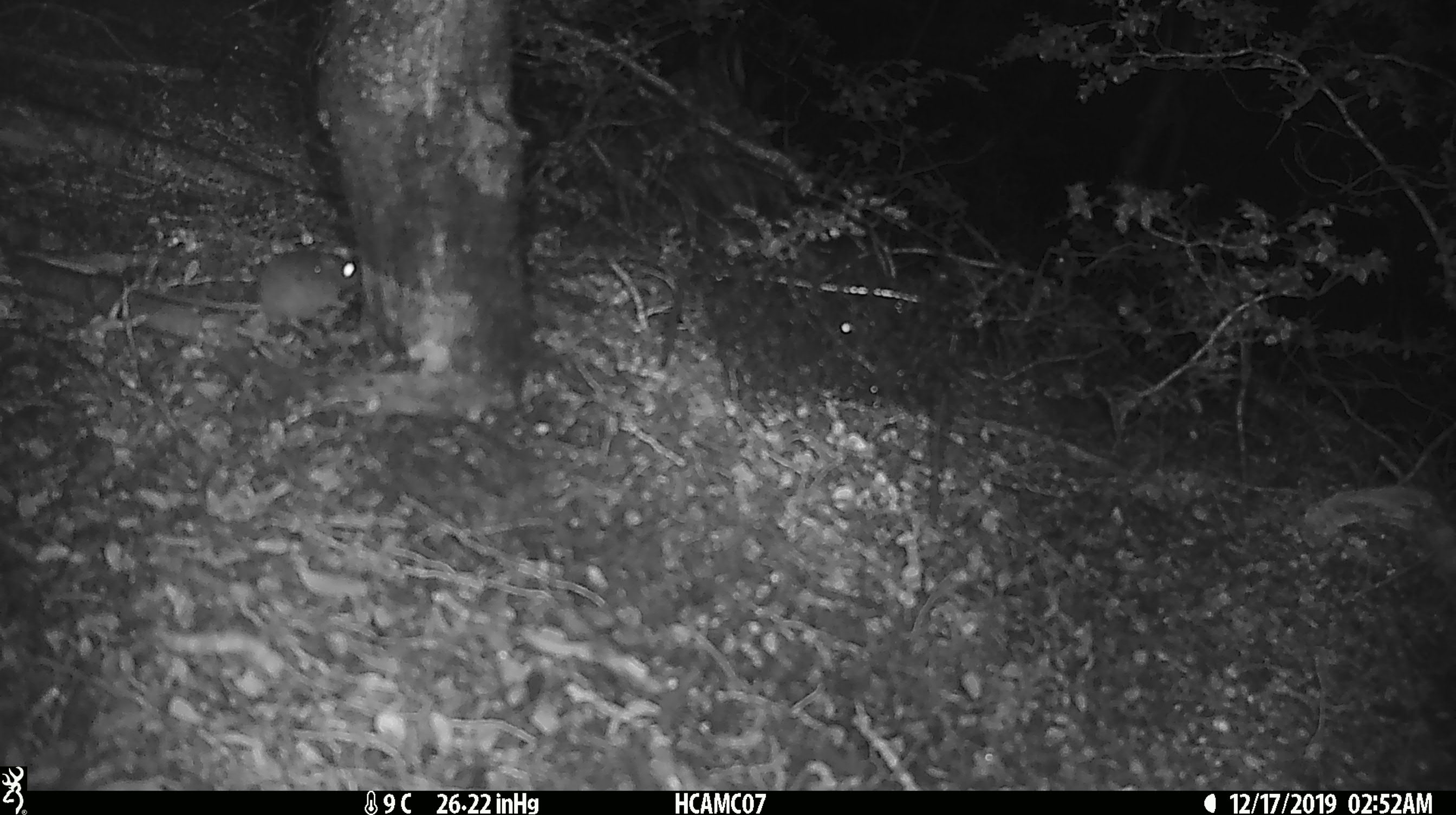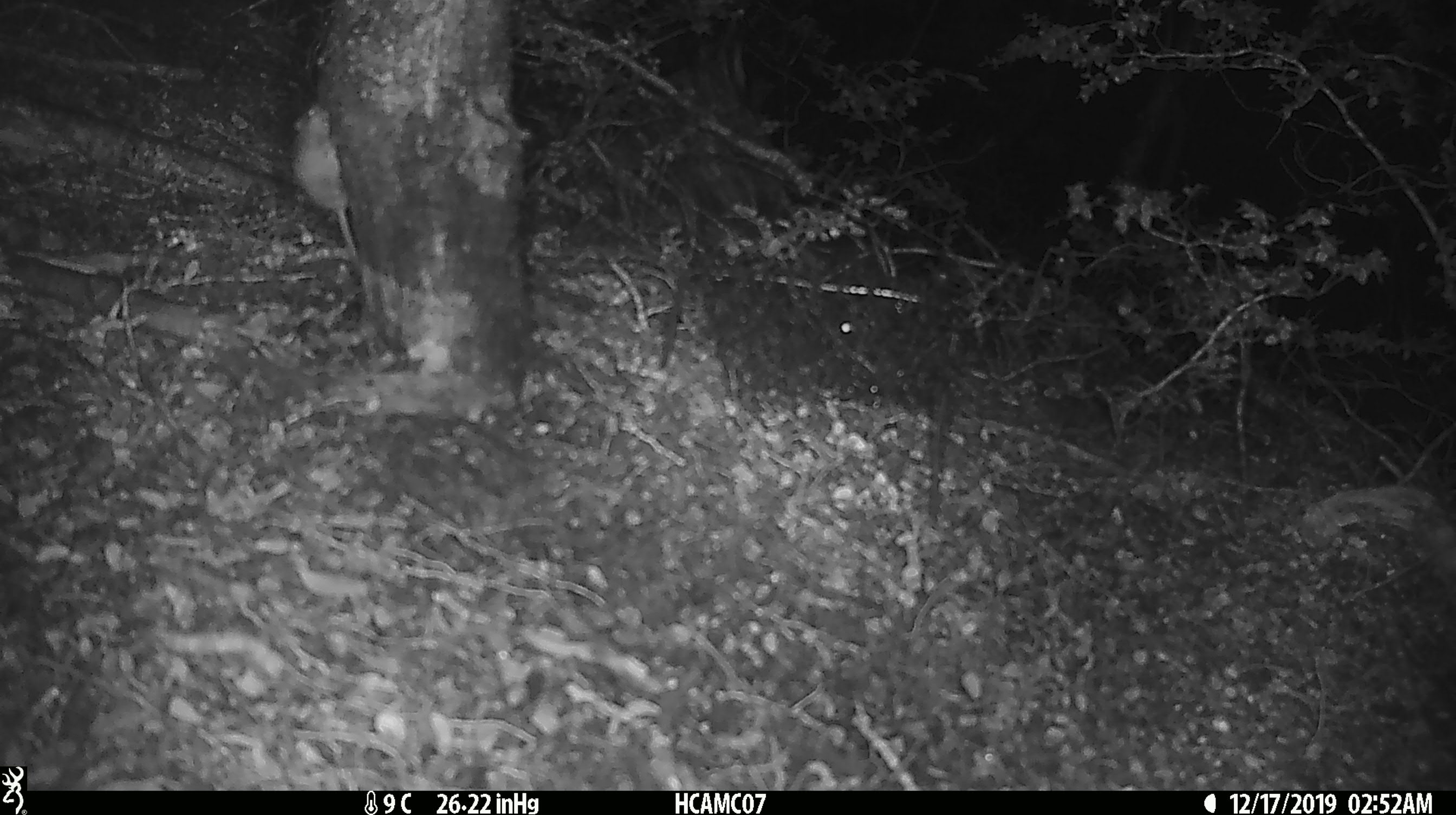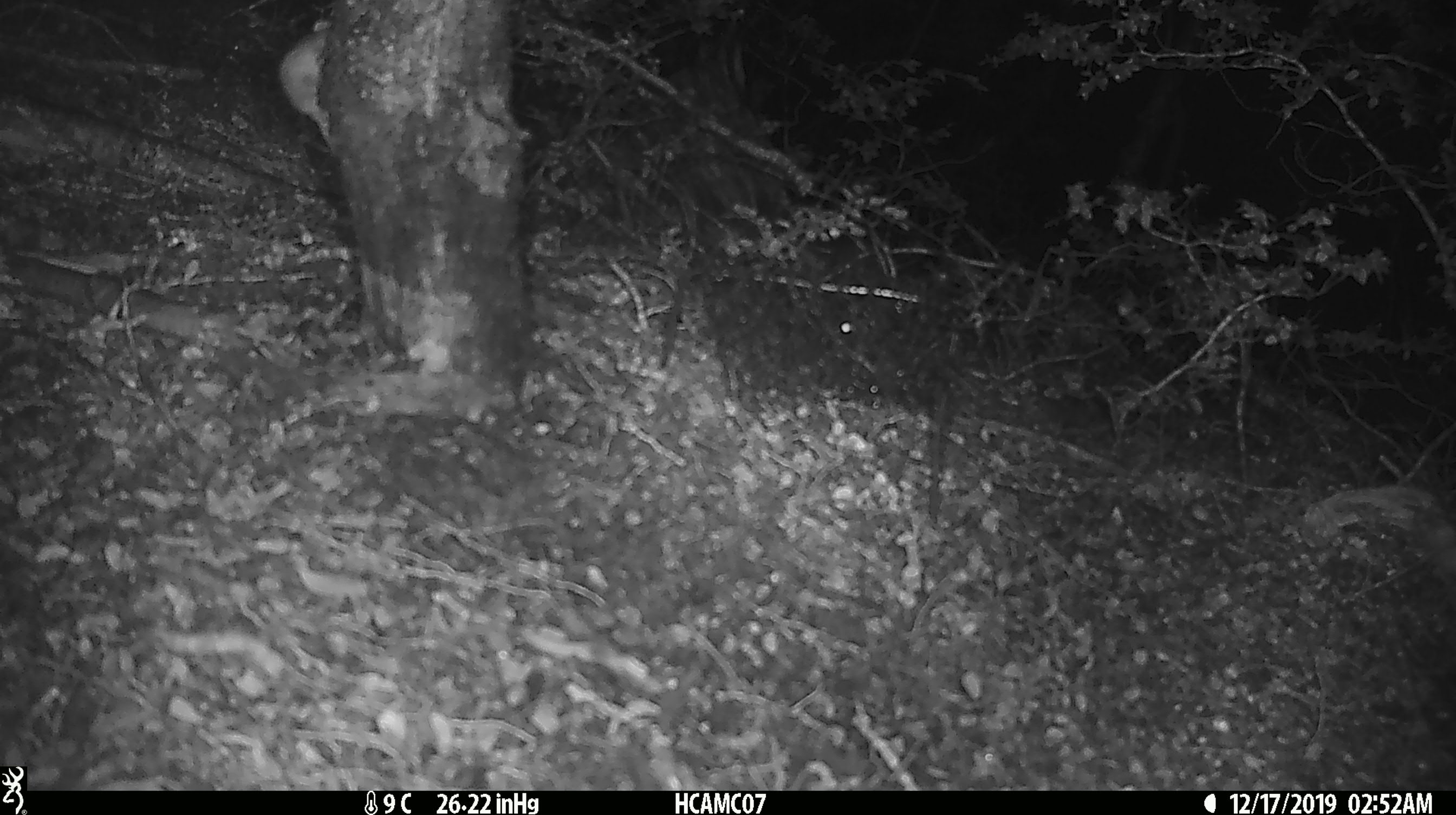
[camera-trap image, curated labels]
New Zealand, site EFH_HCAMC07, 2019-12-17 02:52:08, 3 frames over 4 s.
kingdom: Animalia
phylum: Chordata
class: Mammalia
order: Rodentia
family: Muridae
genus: Mus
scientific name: Mus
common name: mouse